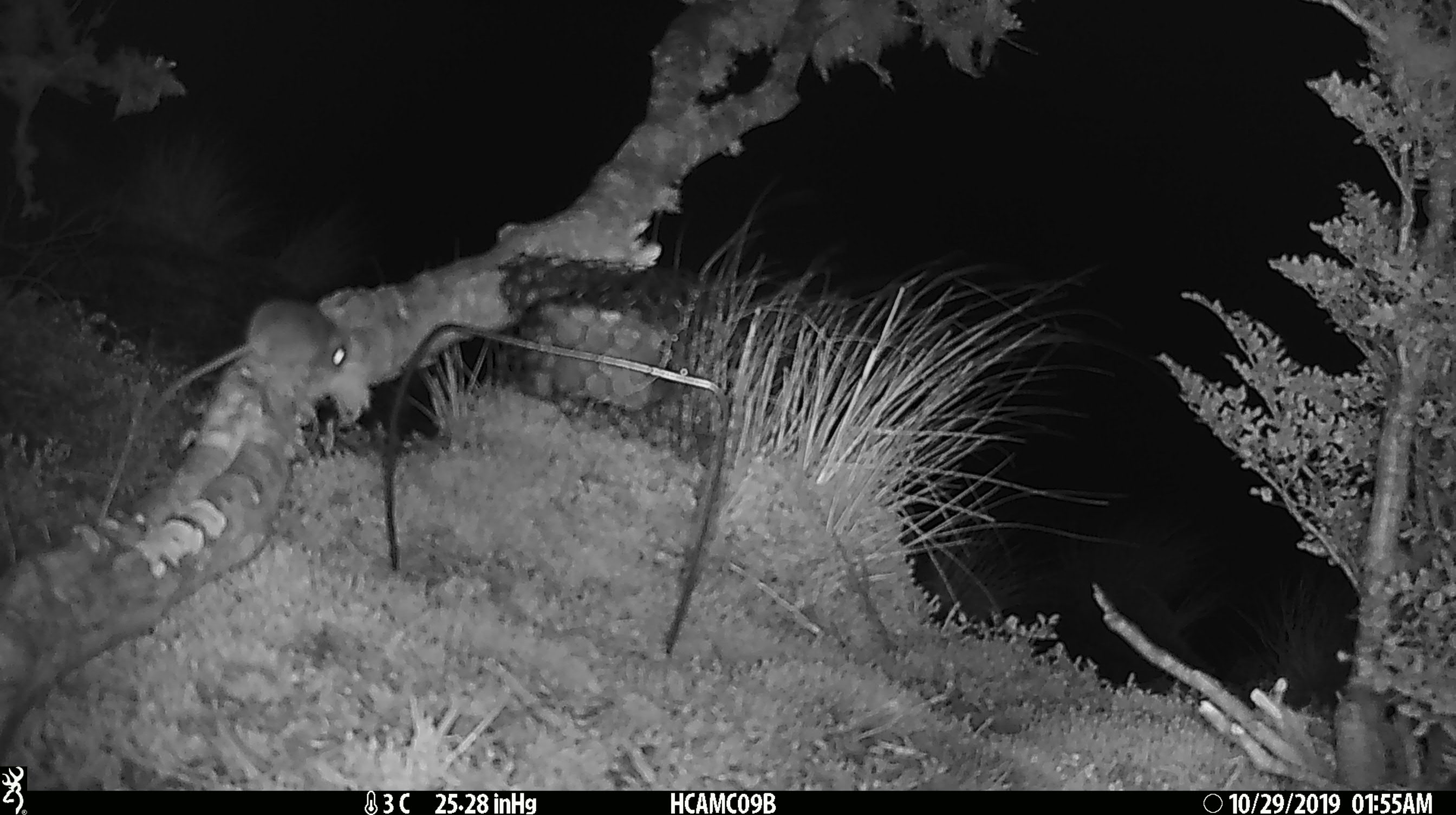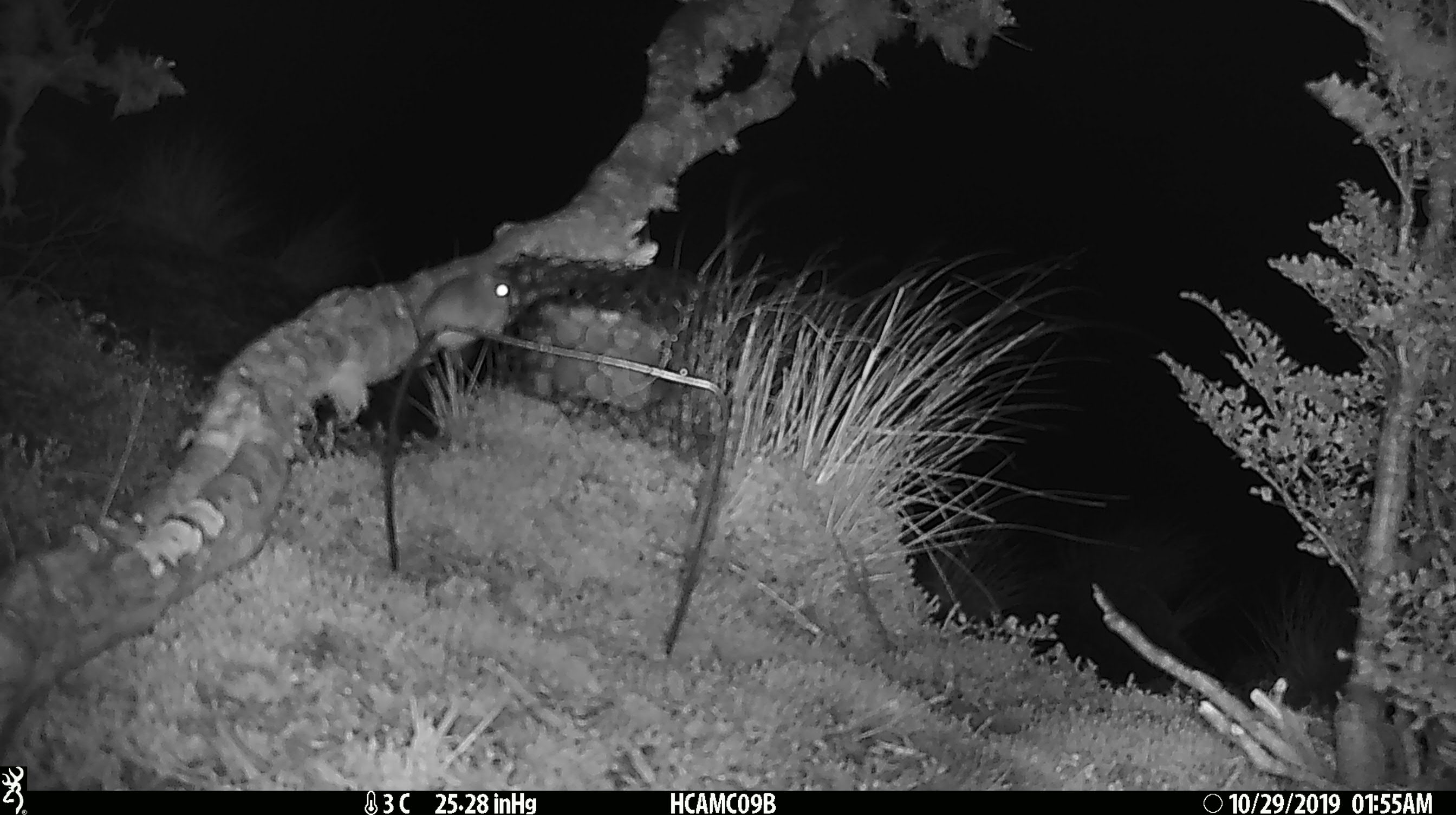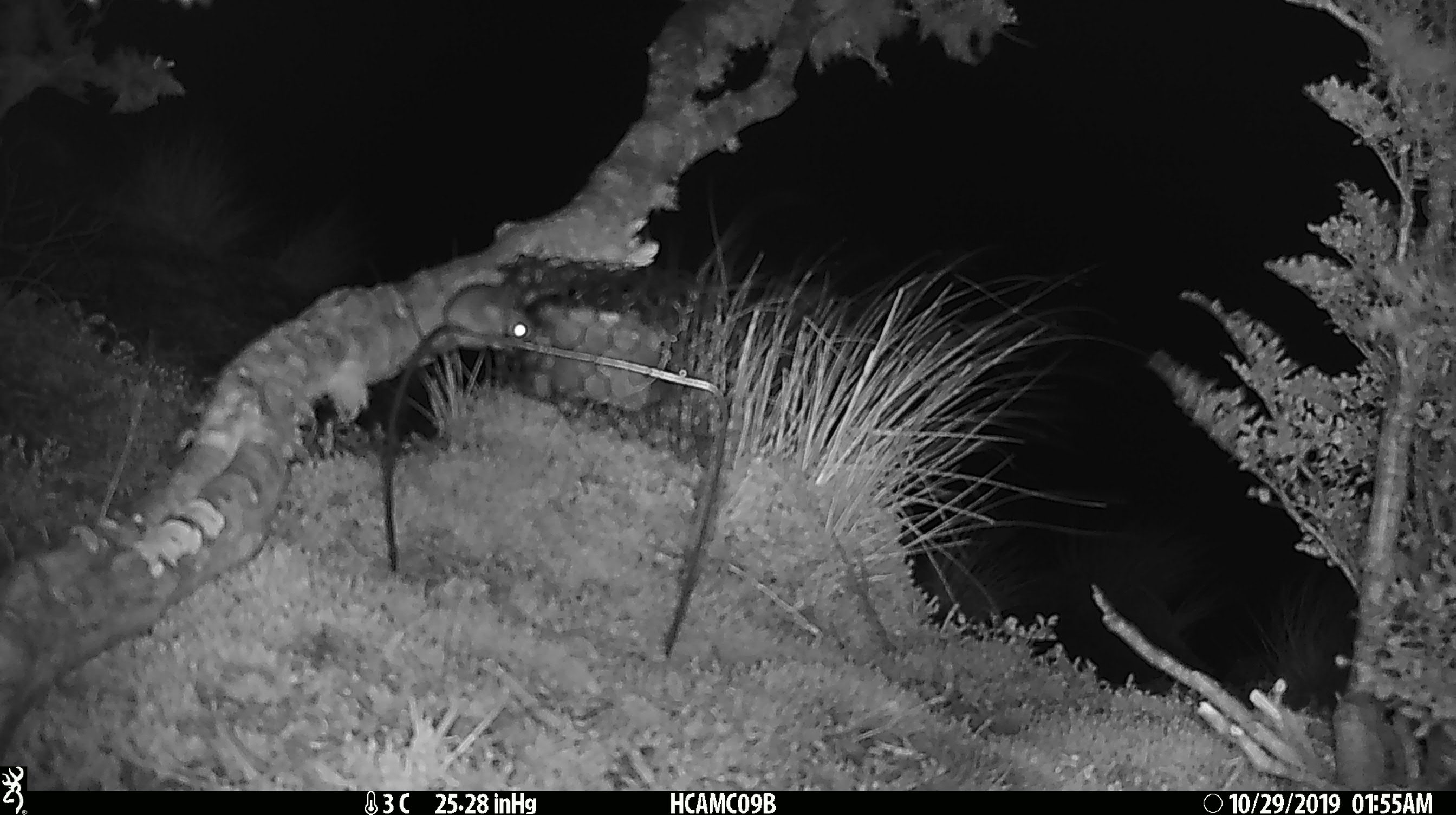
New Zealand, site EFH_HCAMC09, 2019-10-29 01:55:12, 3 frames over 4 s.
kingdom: Animalia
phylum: Chordata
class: Mammalia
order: Rodentia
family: Muridae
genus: Mus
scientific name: Mus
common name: mouse